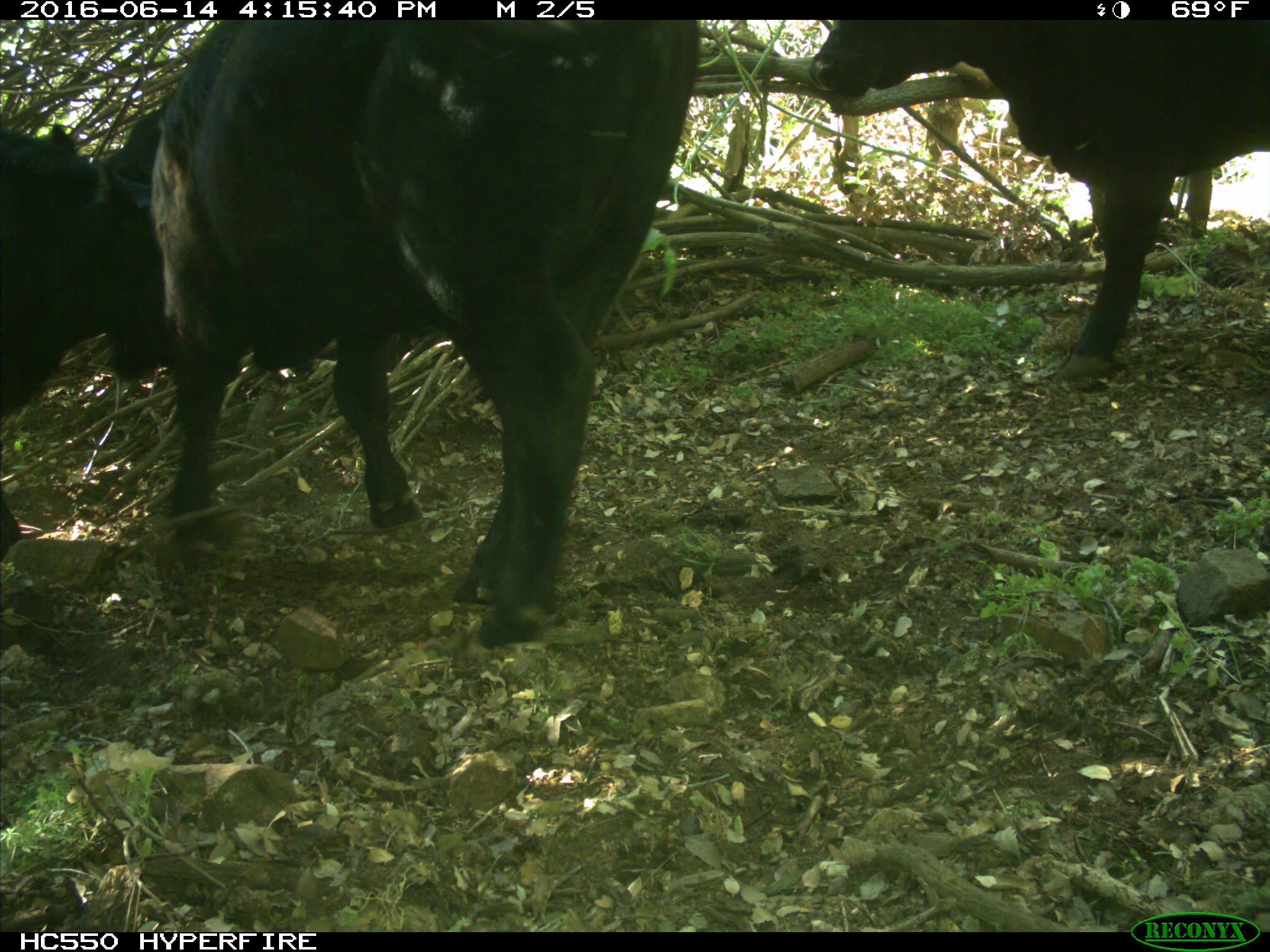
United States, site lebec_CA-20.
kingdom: Animalia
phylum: Chordata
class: Mammalia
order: Artiodactyla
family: Bovidae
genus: Bos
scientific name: Bos taurus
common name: domestic cow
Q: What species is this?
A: Bos taurus (domestic cow).